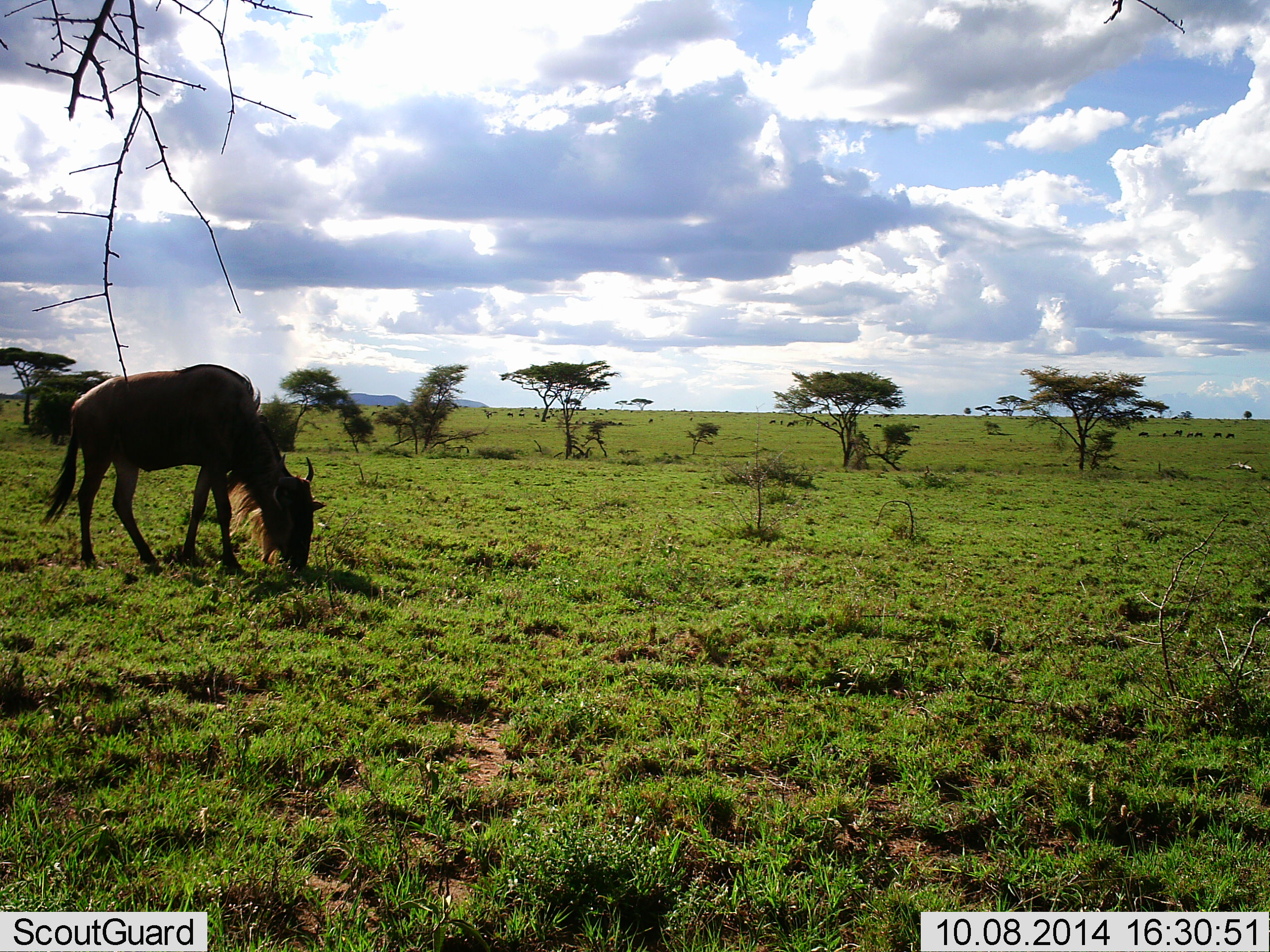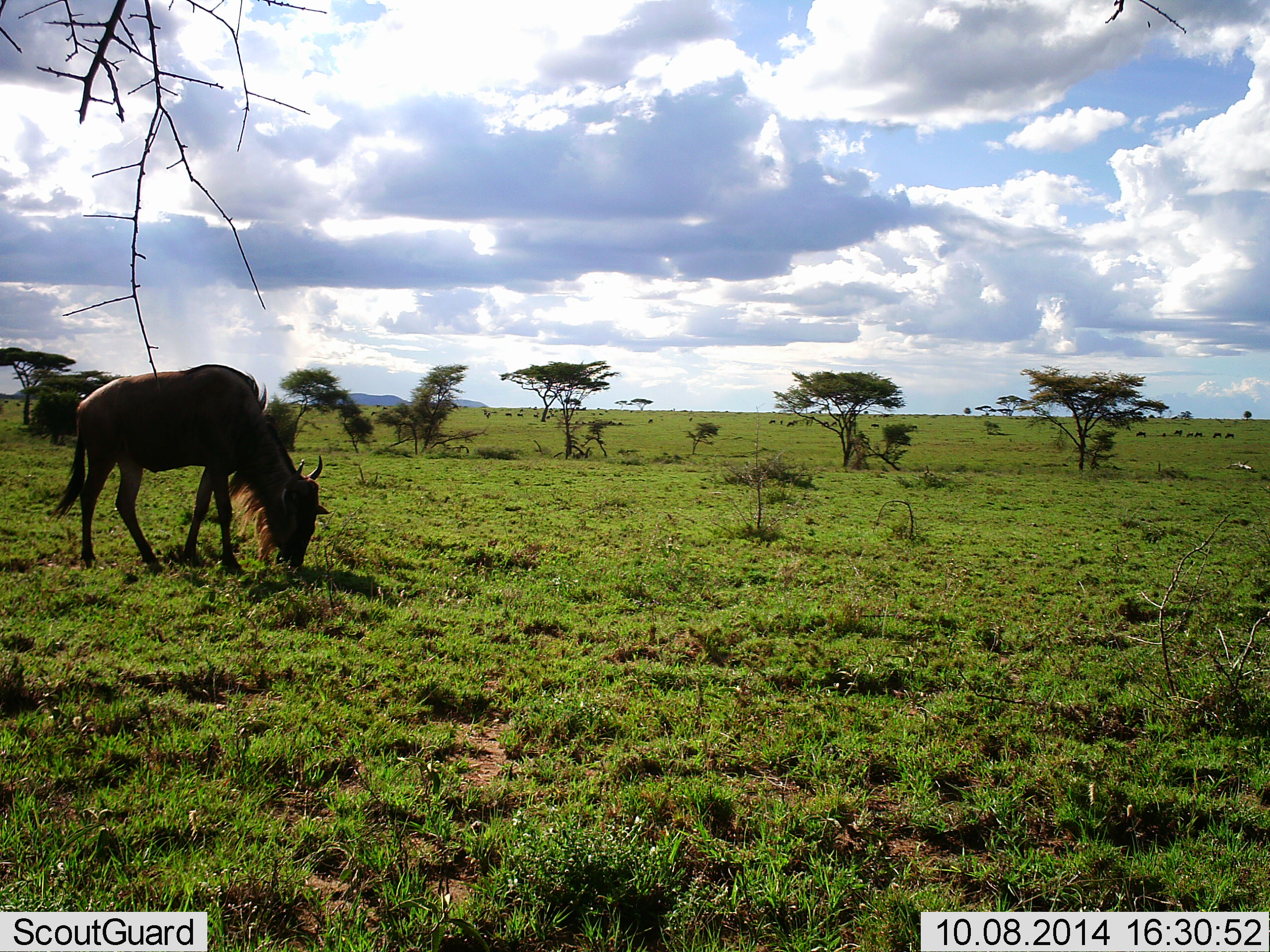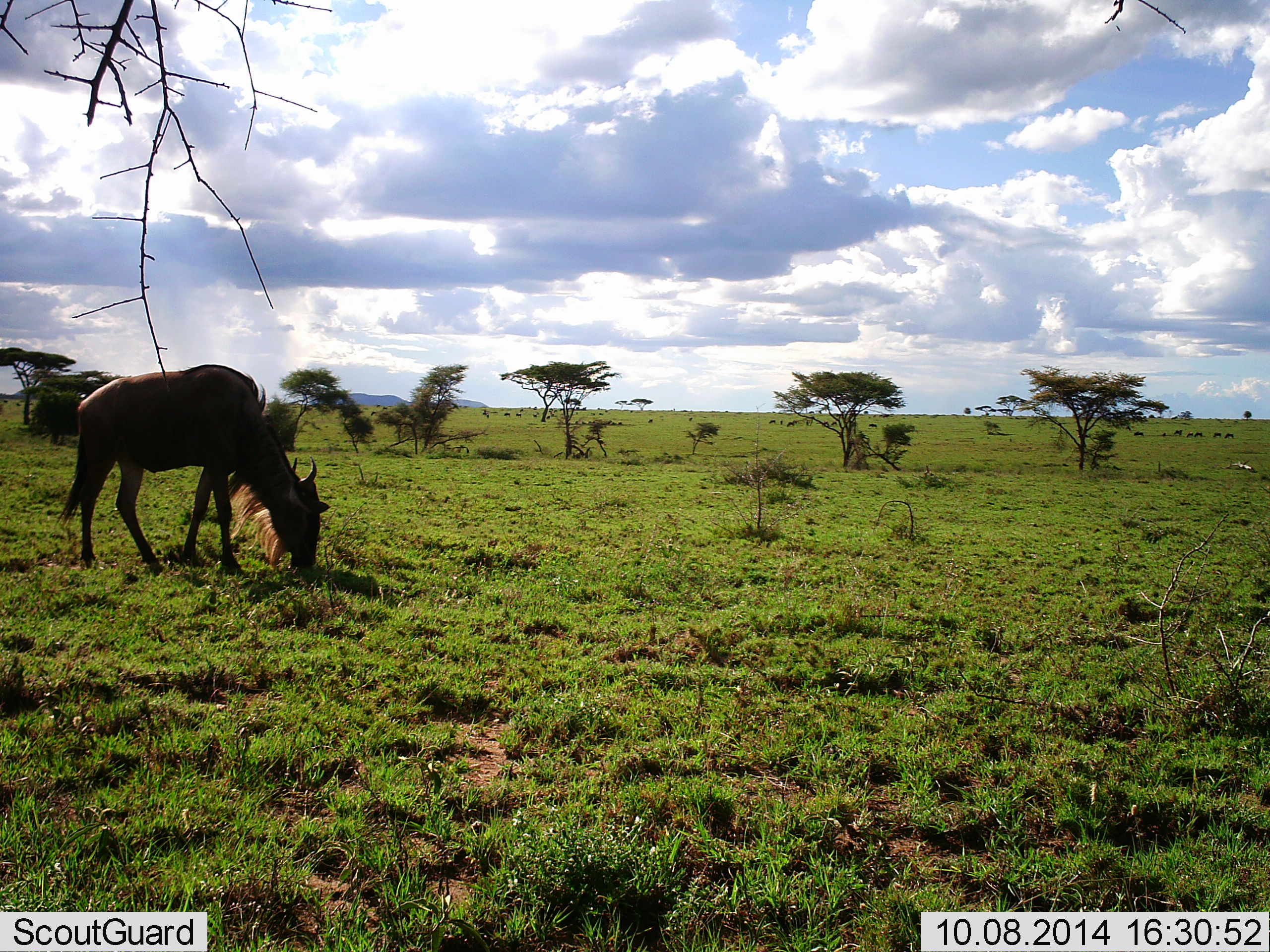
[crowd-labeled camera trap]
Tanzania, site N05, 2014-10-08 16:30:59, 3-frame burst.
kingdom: Animalia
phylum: Chordata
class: Mammalia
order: Artiodactyla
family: Bovidae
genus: Connochaetes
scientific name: Connochaetes taurinus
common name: blue wildebeest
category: wildebeest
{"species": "wildebeest (blue wildebeest) (Connochaetes taurinus)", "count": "1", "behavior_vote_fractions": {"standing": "20%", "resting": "0%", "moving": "10%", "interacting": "0%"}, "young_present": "0%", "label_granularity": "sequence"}